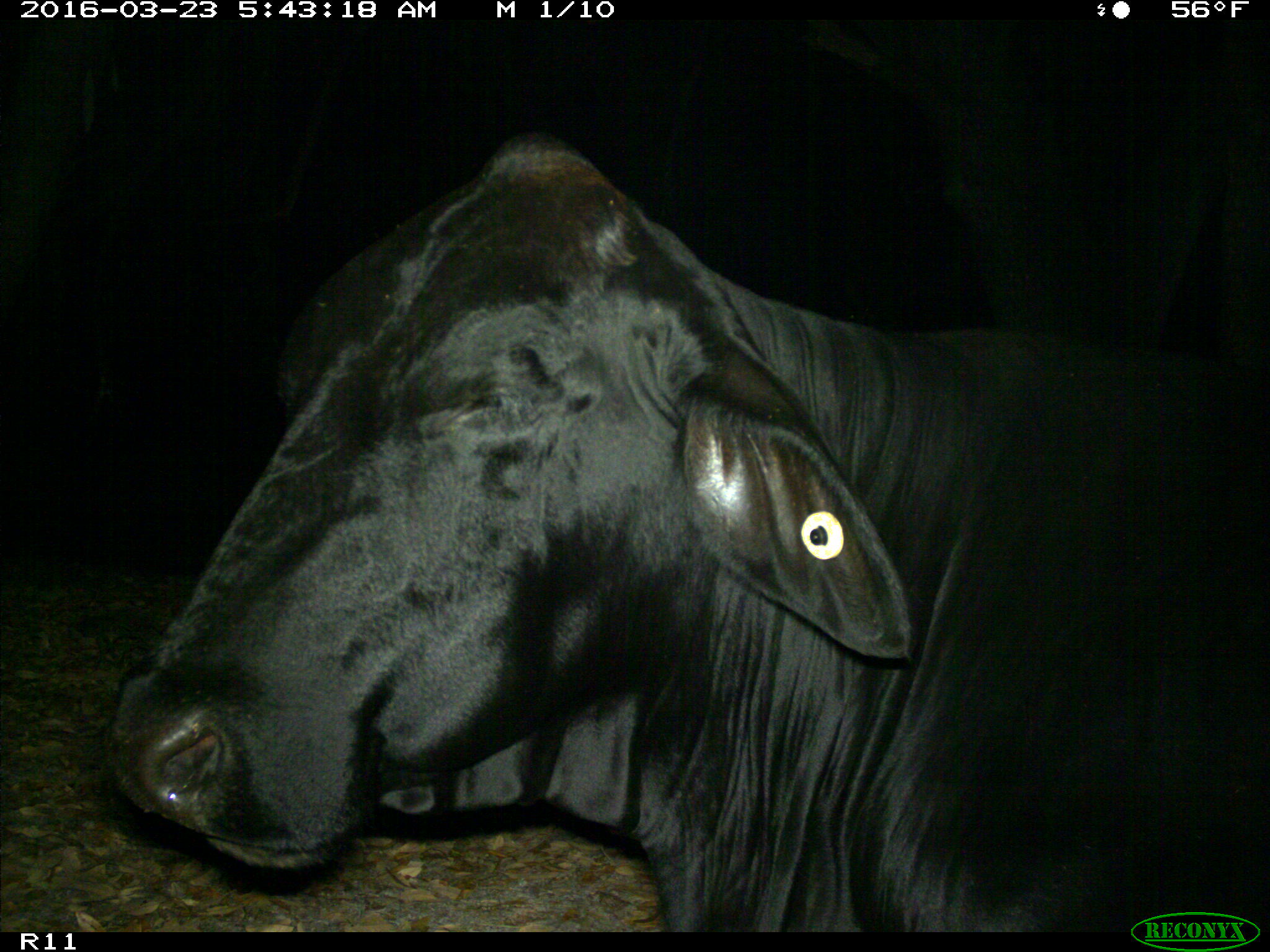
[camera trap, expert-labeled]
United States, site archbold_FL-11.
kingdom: Animalia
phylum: Chordata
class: Mammalia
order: Artiodactyla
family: Bovidae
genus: Bos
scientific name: Bos taurus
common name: domestic cow